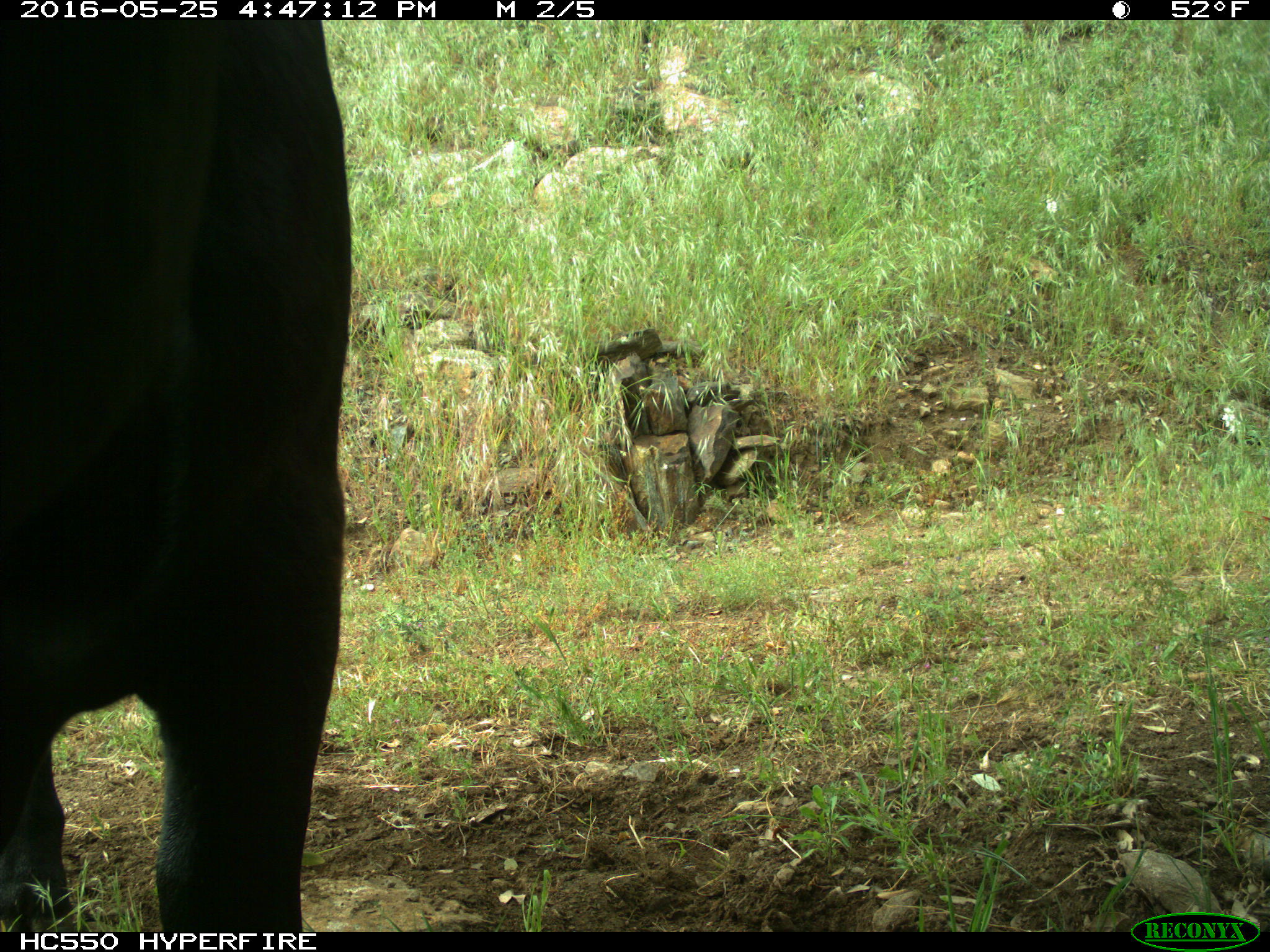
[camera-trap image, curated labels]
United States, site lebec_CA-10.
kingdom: Animalia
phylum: Chordata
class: Mammalia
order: Artiodactyla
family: Bovidae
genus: Bos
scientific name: Bos taurus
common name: domestic cow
Bos taurus (domestic cow).